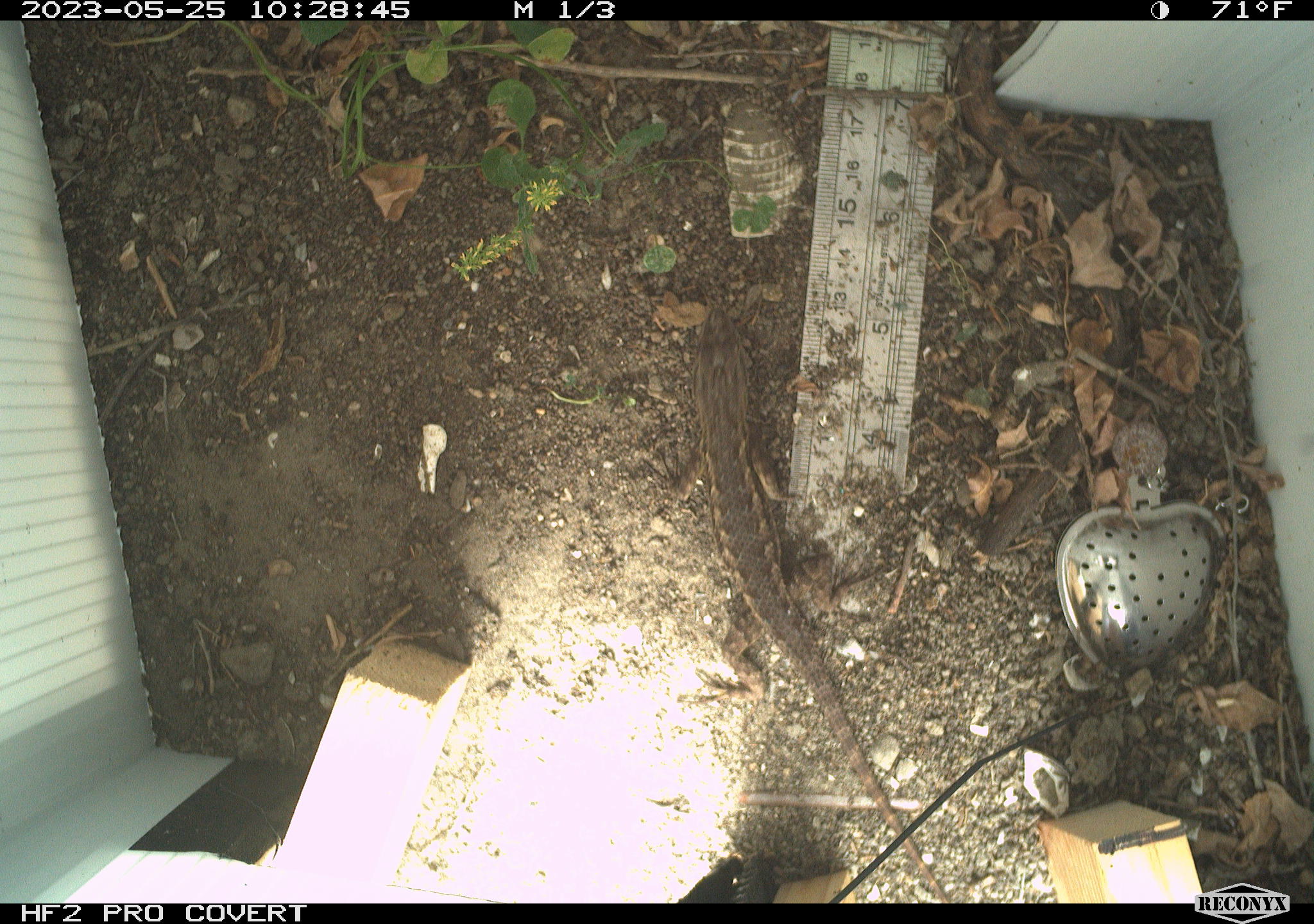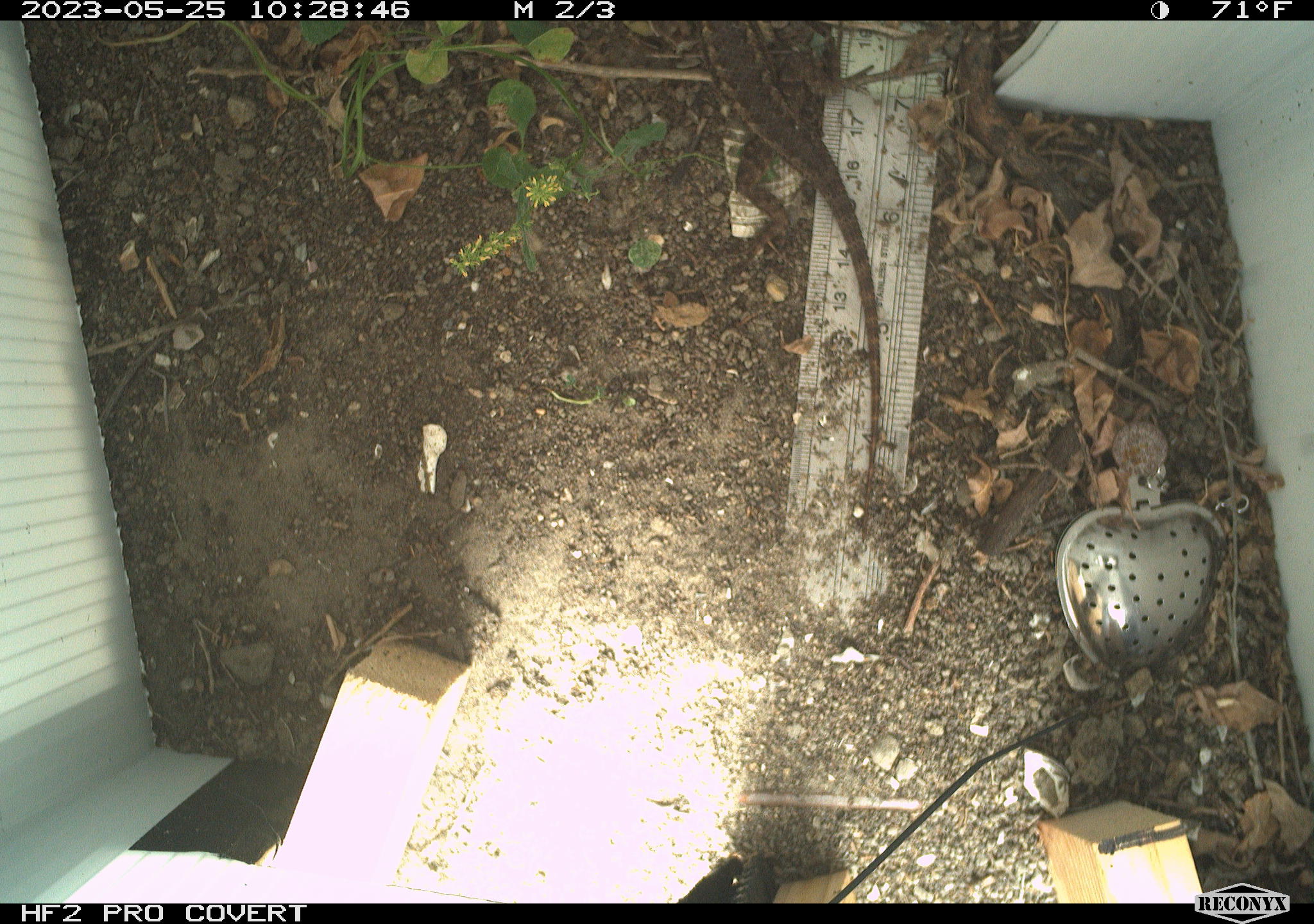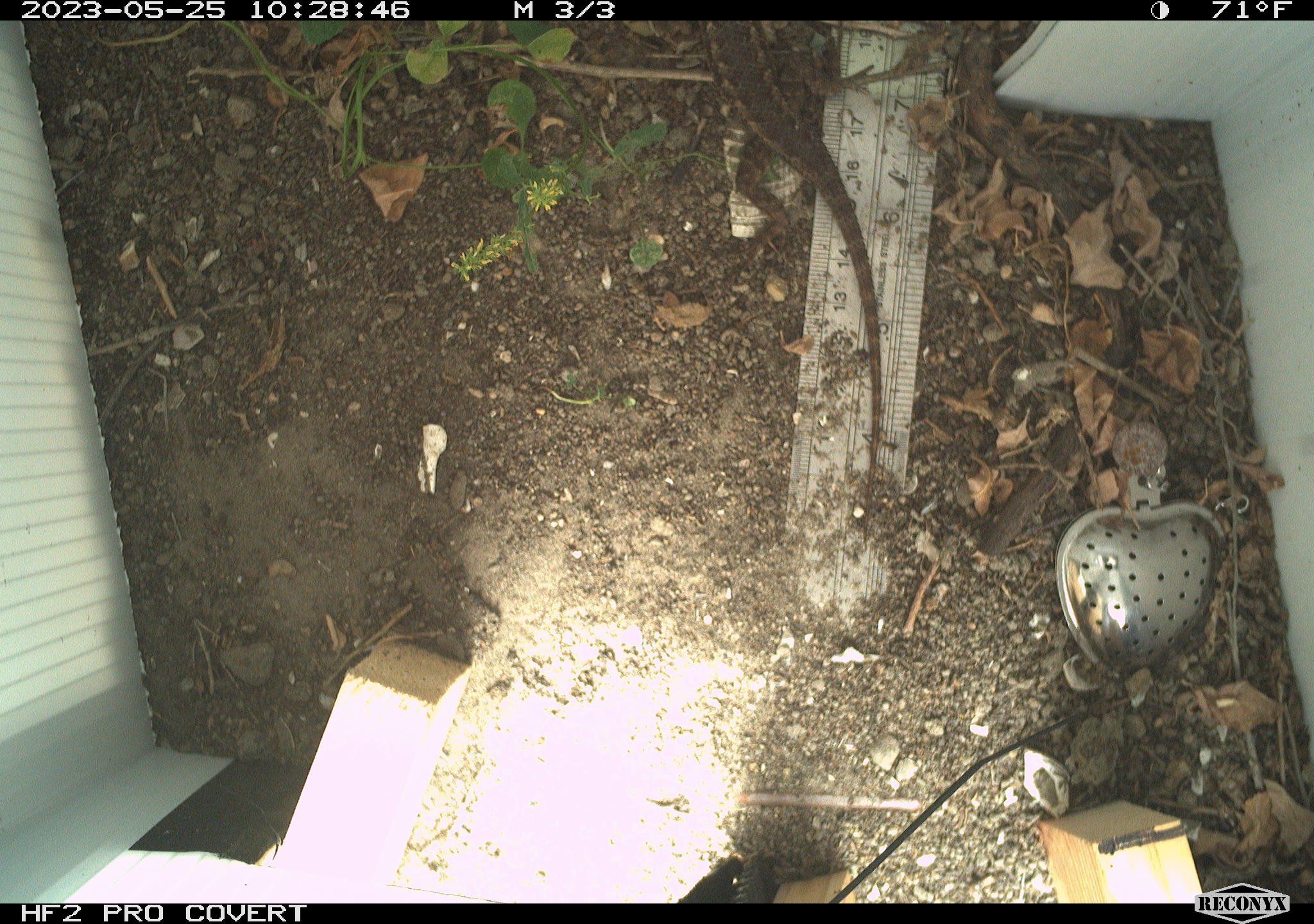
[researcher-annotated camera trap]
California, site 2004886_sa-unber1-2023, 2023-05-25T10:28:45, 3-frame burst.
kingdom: Animalia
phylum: Chordata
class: Reptilia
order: Squamata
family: Phrynosomatidae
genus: Sceloporus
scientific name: Sceloporus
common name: spiny lizards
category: sceloporus species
Sceloporus species (spiny lizards) (Sceloporus).